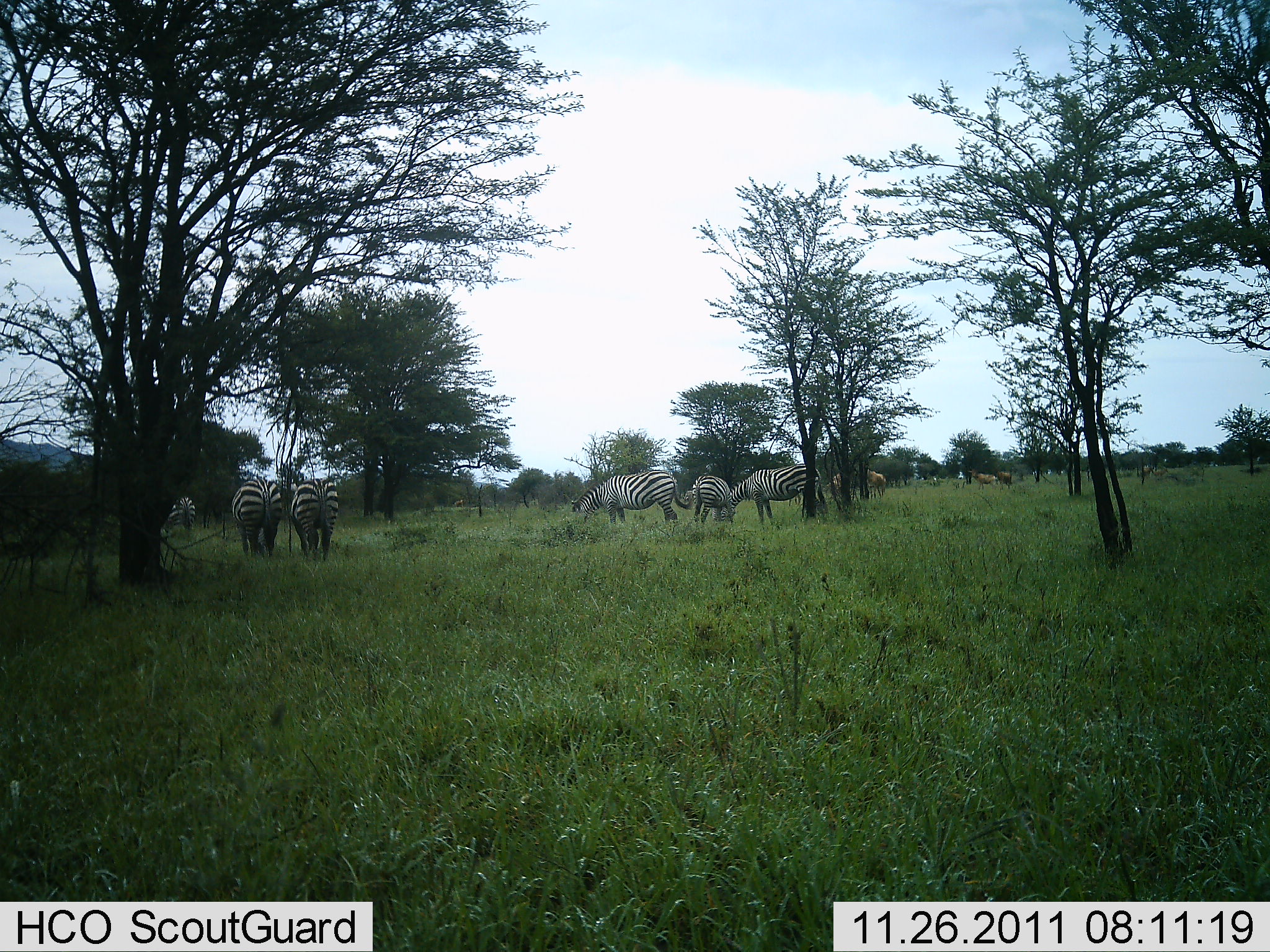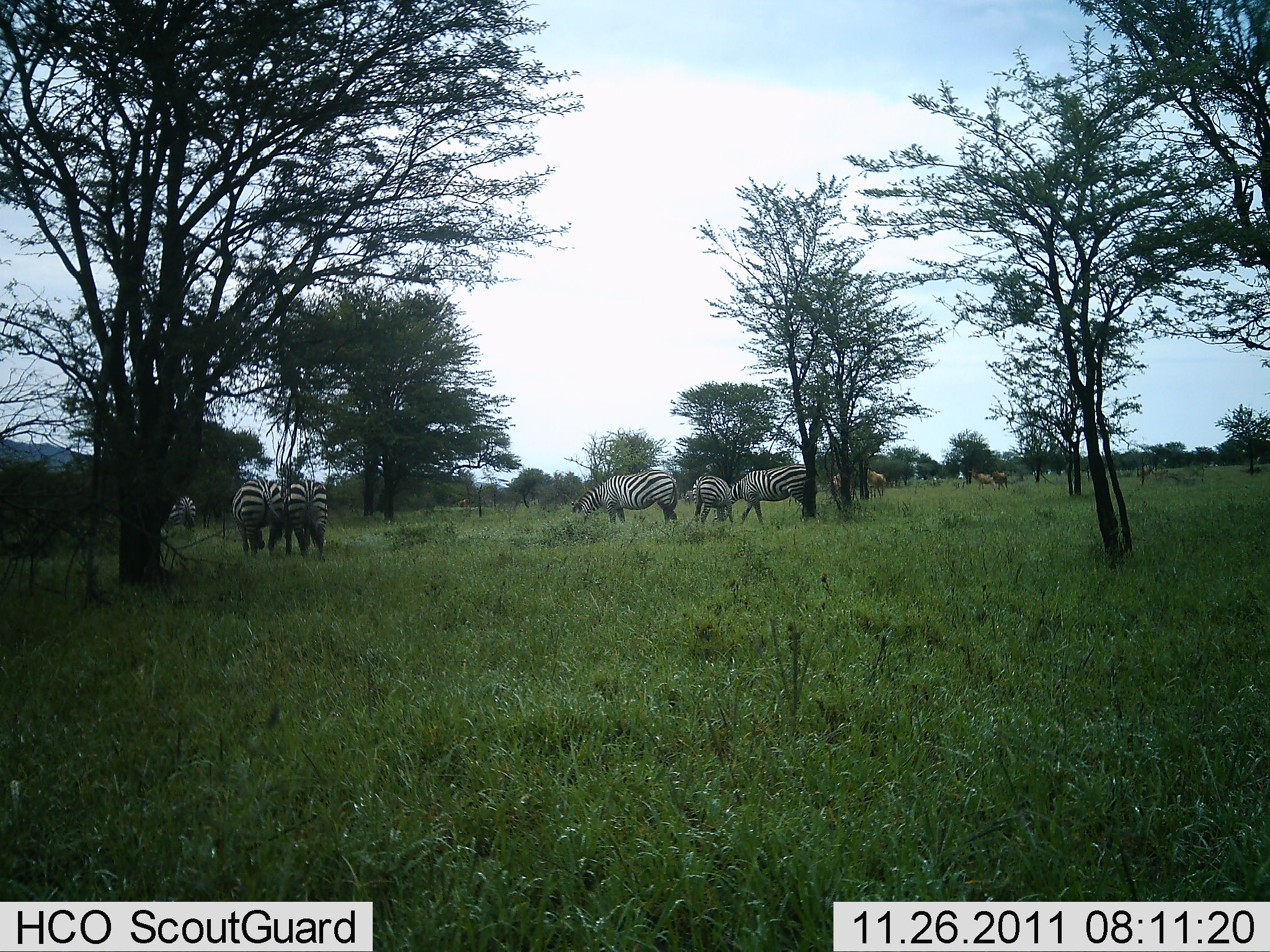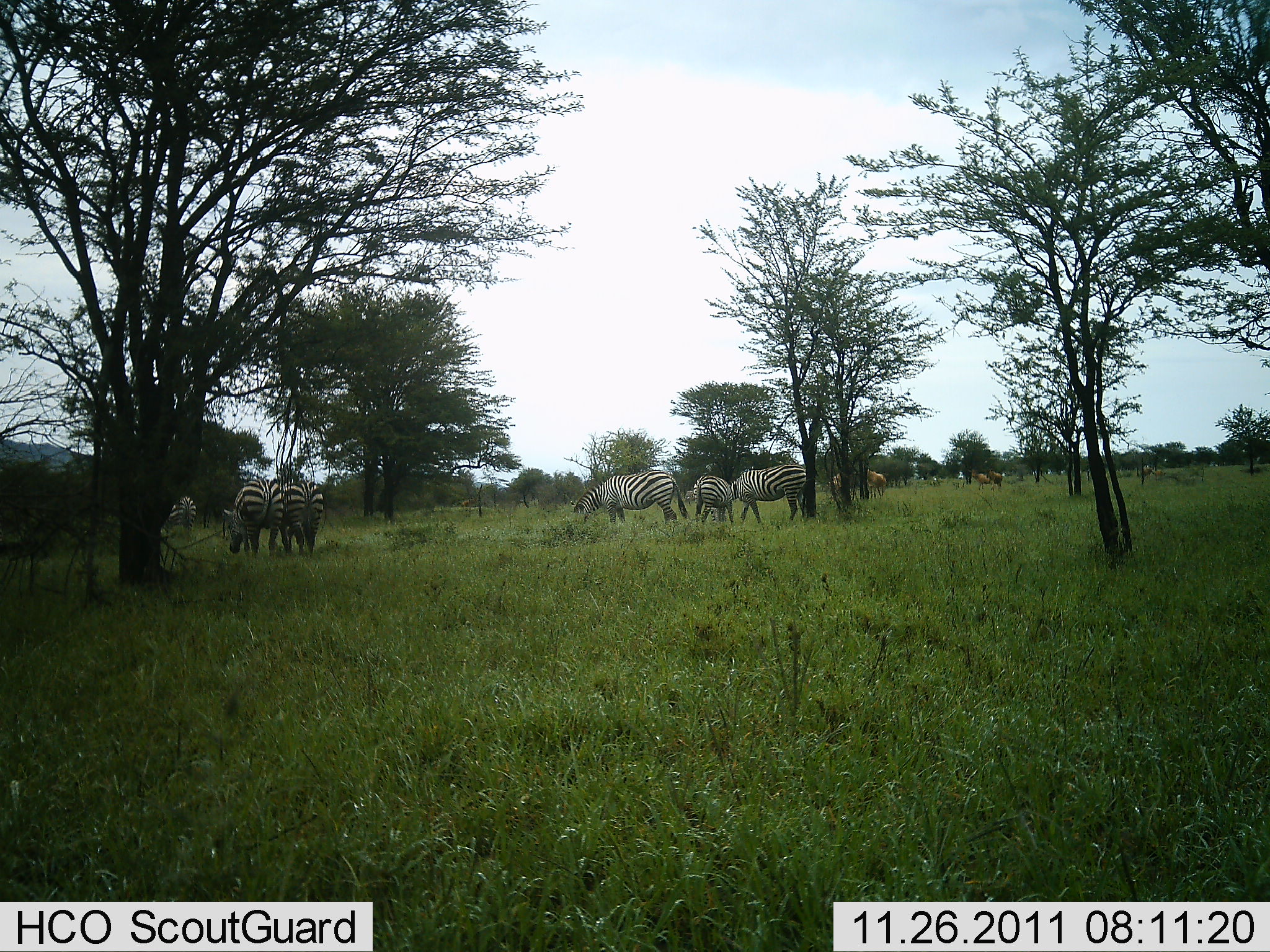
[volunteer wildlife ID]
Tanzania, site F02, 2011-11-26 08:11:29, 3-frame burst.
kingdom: Animalia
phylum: Chordata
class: Mammalia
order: Perissodactyla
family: Equidae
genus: Equus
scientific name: Equus quagga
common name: plains zebra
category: zebra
Zebra (plains zebra) (Equus quagga), count 6. Behavior (volunteer vote fractions): standing 41%, resting 0%, moving 18%, interacting 0%. Young present (vote fraction): 0%. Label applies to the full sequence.